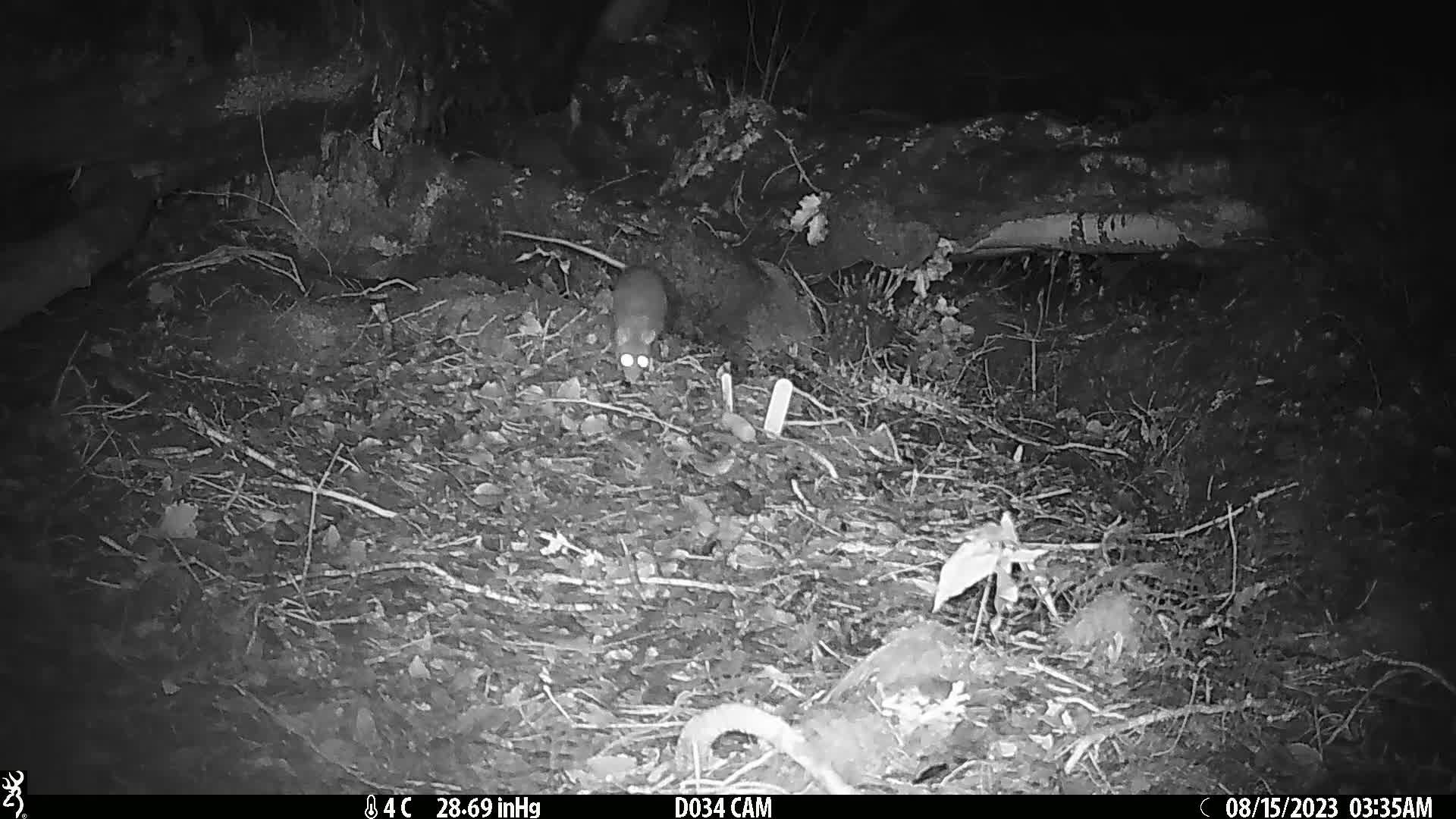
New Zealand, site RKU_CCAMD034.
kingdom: Animalia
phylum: Chordata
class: Mammalia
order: Rodentia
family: Muridae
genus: Rattus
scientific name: Rattus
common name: rat